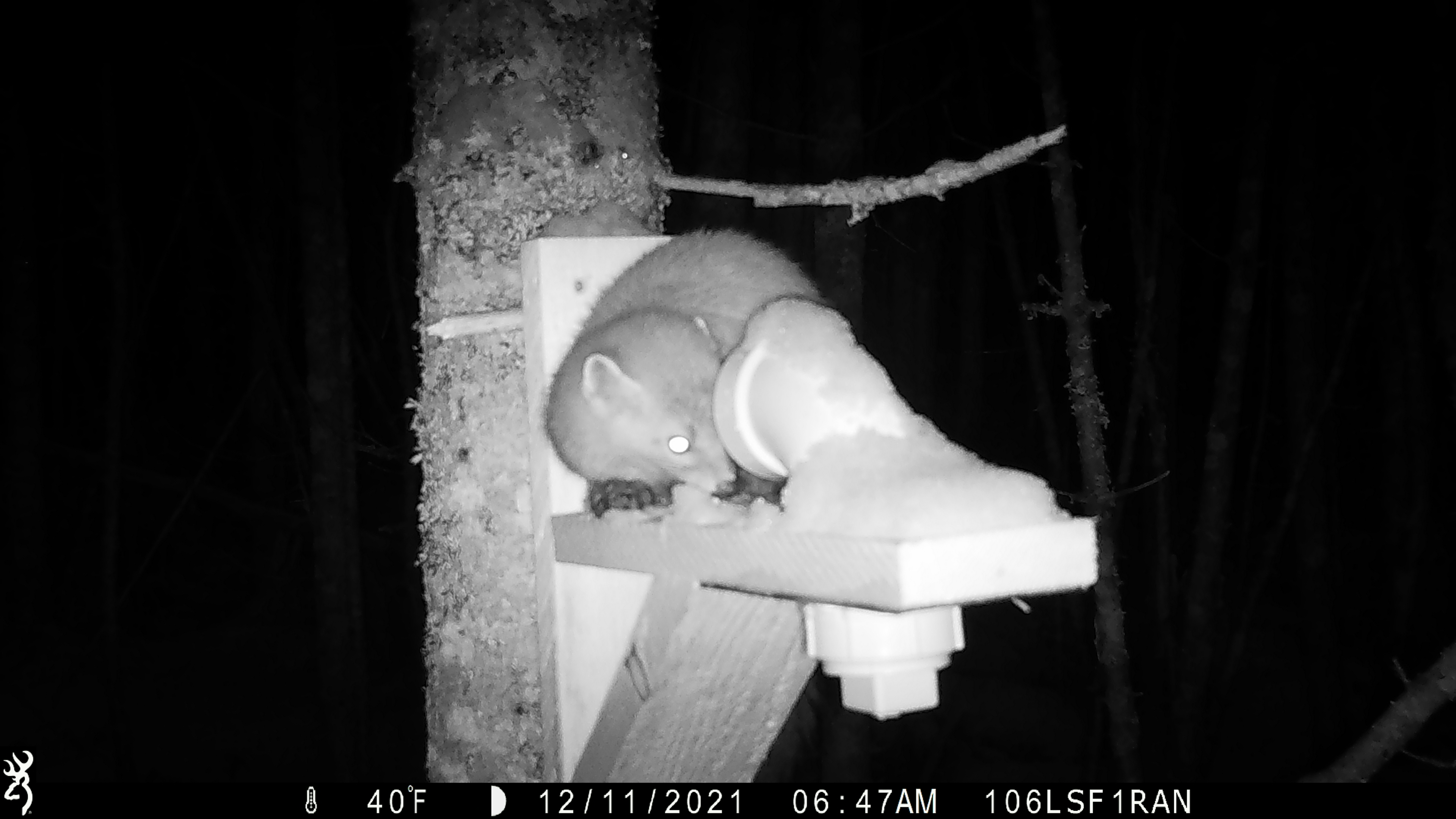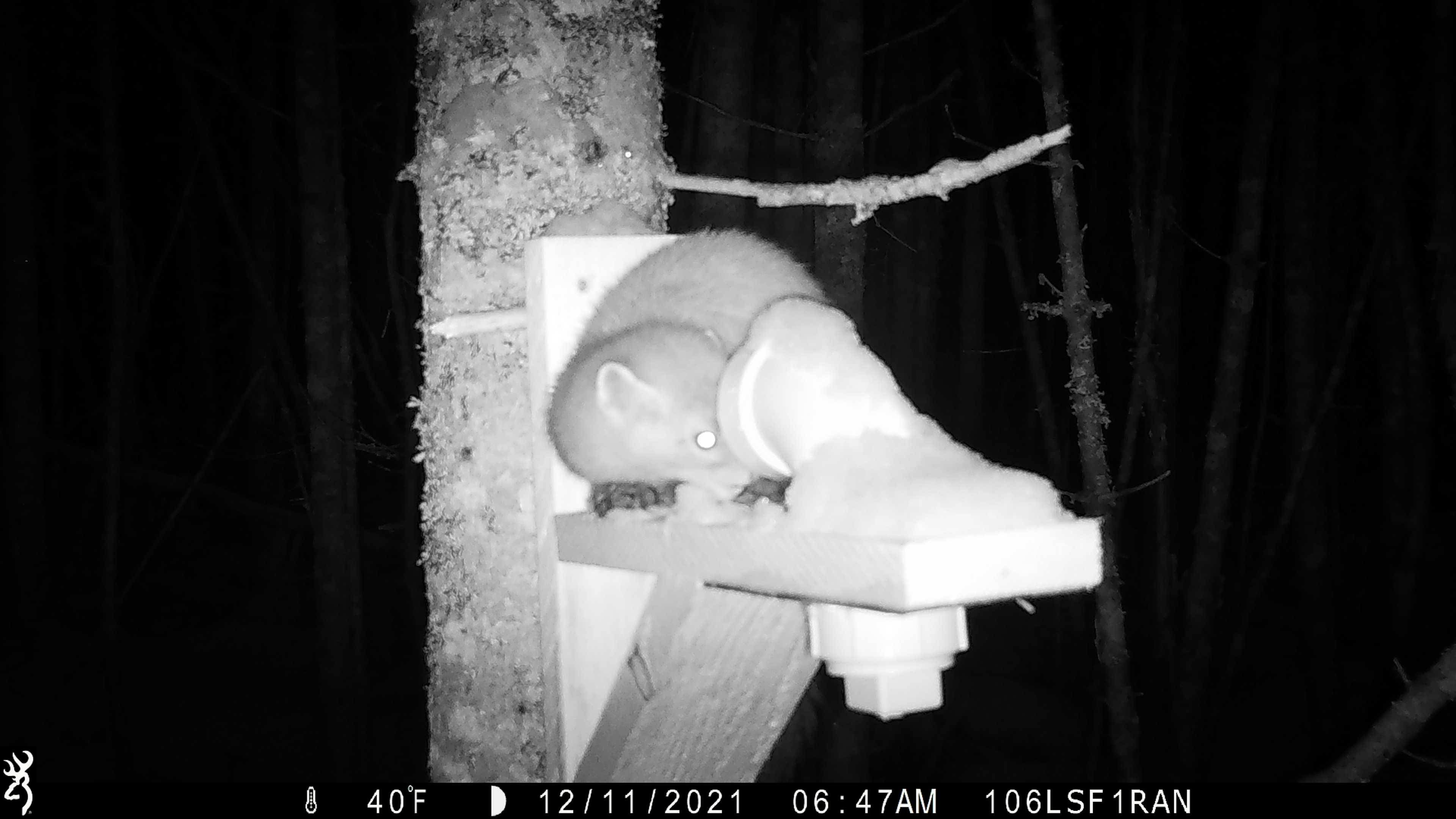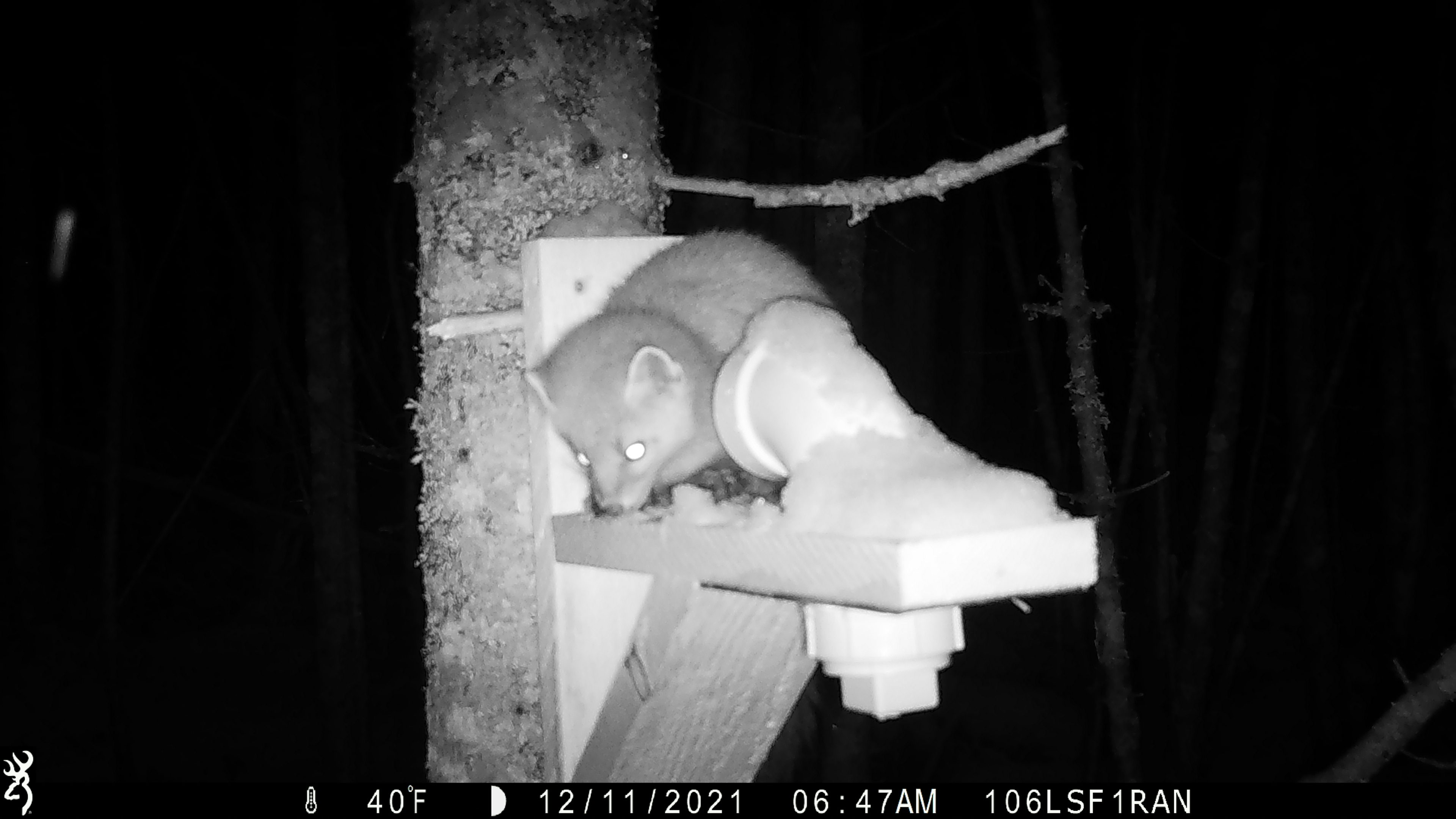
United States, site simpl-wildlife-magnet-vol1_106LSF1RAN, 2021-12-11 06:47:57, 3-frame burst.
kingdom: Animalia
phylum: Chordata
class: Mammalia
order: Carnivora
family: Mustelidae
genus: Martes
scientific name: Martes americana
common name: american marten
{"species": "american marten (Martes americana)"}